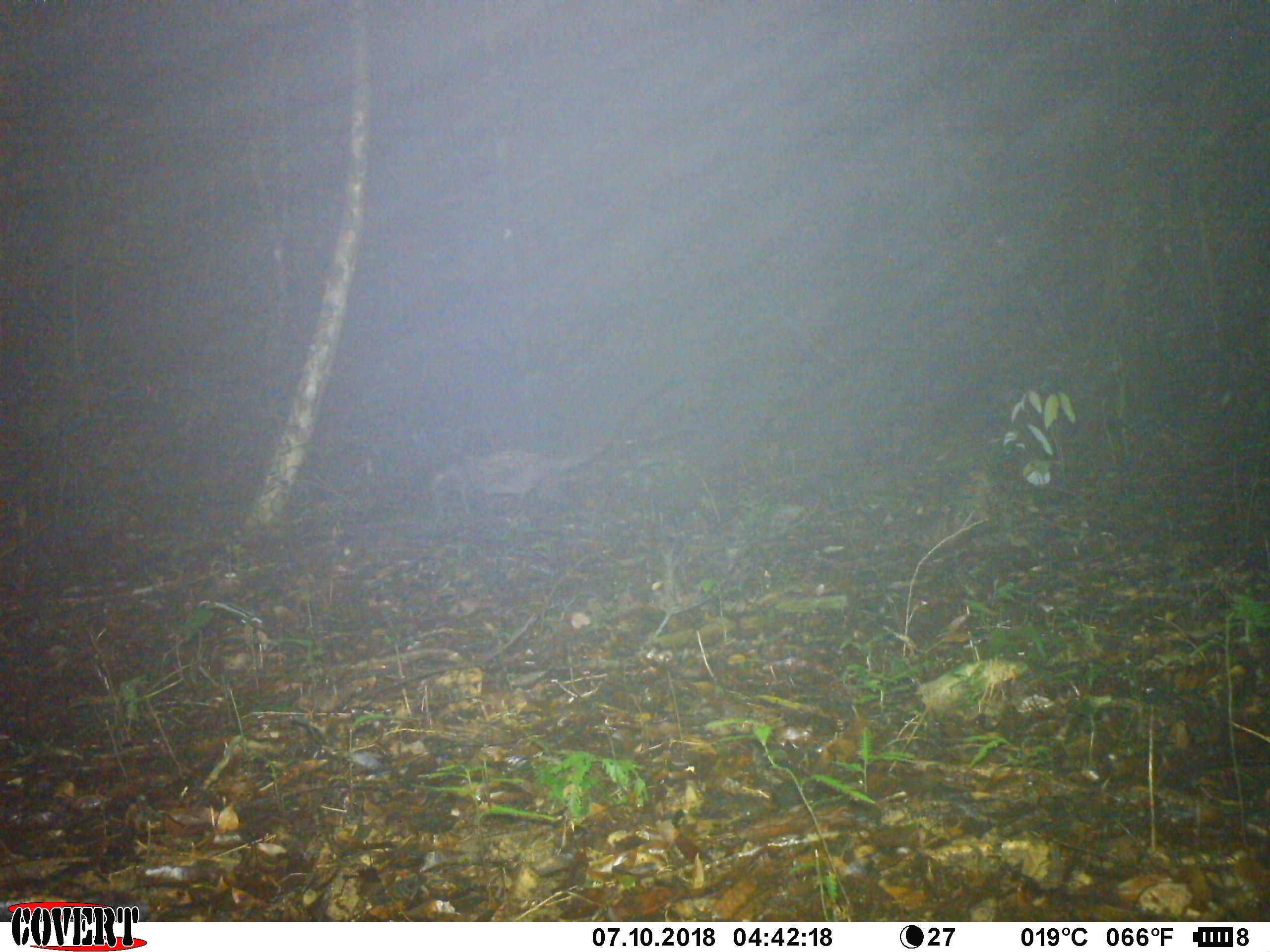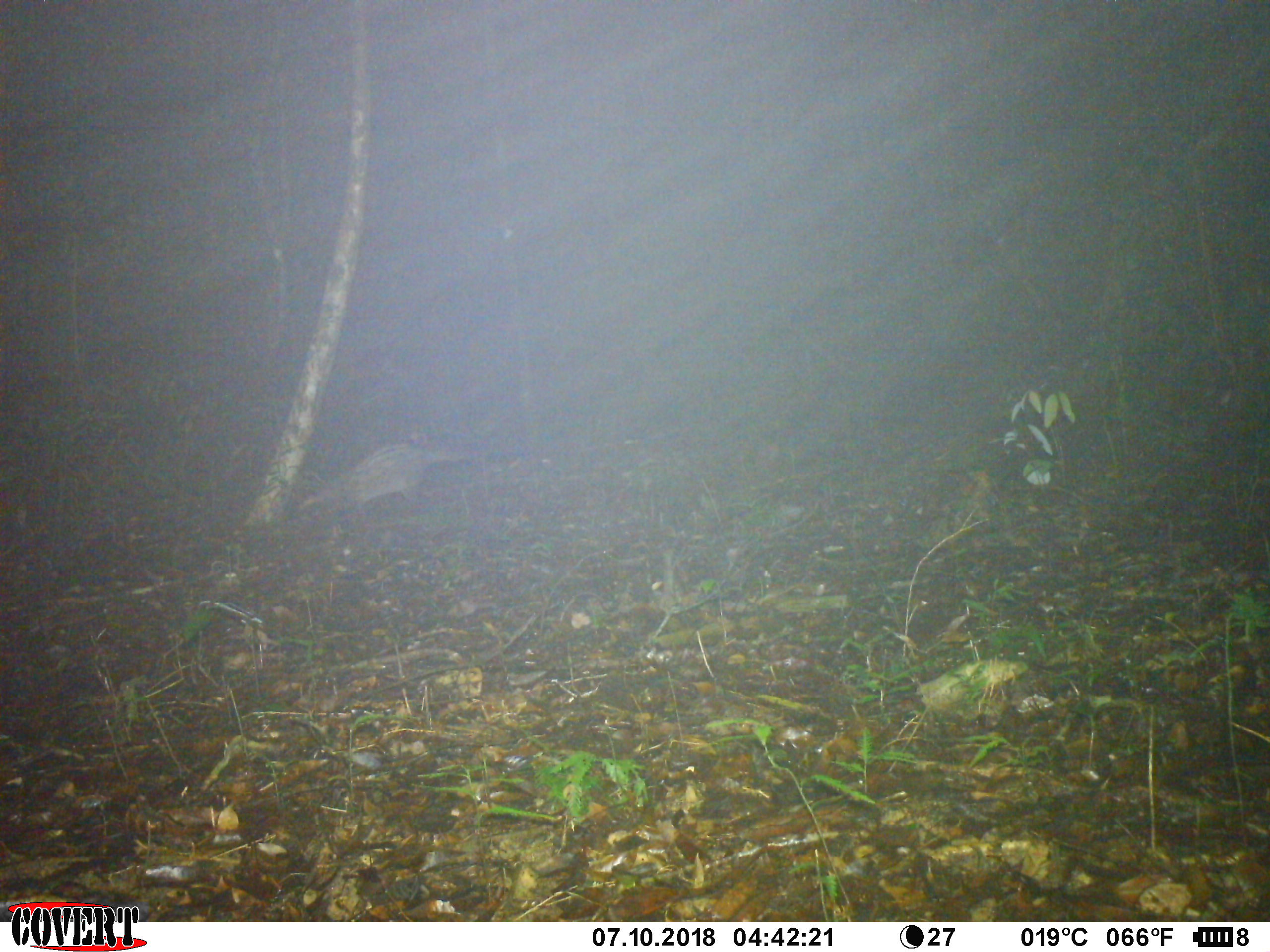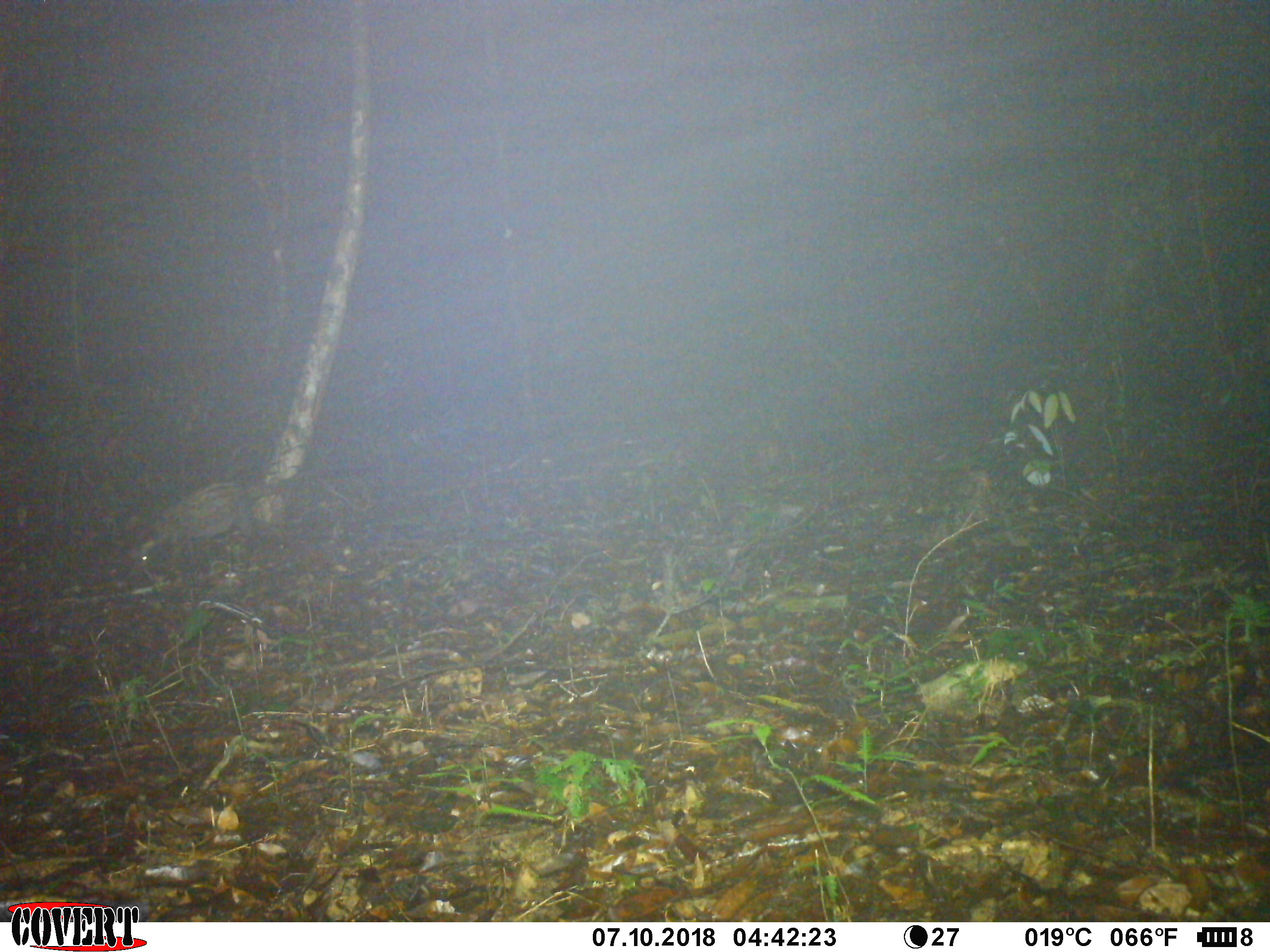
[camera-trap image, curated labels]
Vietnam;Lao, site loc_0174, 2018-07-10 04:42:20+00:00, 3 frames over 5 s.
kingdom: Animalia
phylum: Chordata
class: Mammalia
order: Carnivora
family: Viverridae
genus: Paradoxurus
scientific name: Paradoxurus hermaphroditus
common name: common palm civet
Common palm civet (Paradoxurus hermaphroditus). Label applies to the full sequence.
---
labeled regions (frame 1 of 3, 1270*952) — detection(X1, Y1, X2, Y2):
common palm civet: detection(430, 426, 615, 507)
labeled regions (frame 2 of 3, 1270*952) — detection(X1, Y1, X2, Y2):
common palm civet: detection(296, 441, 483, 515)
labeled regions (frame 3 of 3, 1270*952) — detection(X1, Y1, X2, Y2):
common palm civet: detection(124, 470, 317, 569)